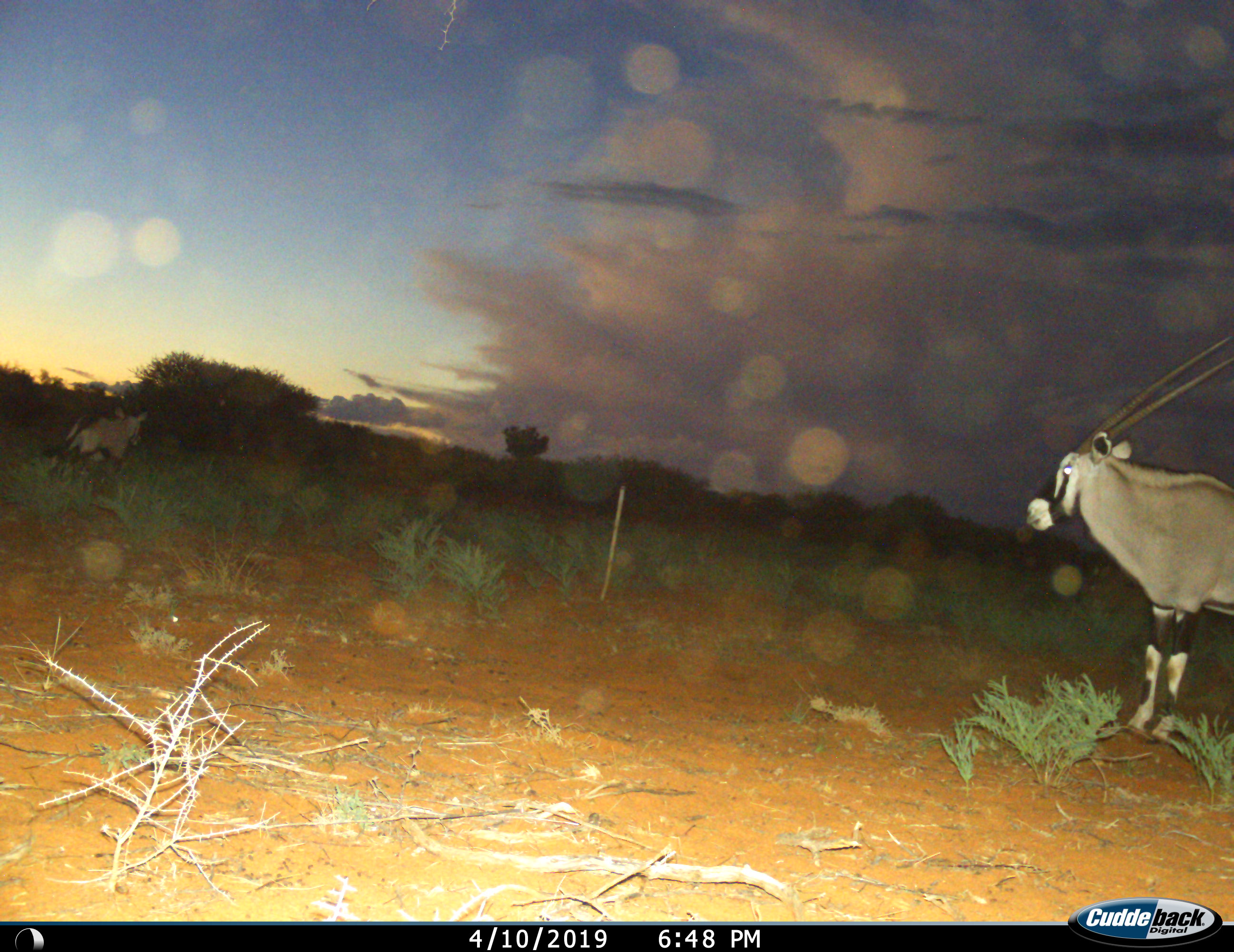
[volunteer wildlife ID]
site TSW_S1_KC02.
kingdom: Animalia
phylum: Chordata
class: Mammalia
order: Artiodactyla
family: Bovidae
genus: Oryx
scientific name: Oryx gazella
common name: gemsbok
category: oryx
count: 2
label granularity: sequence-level